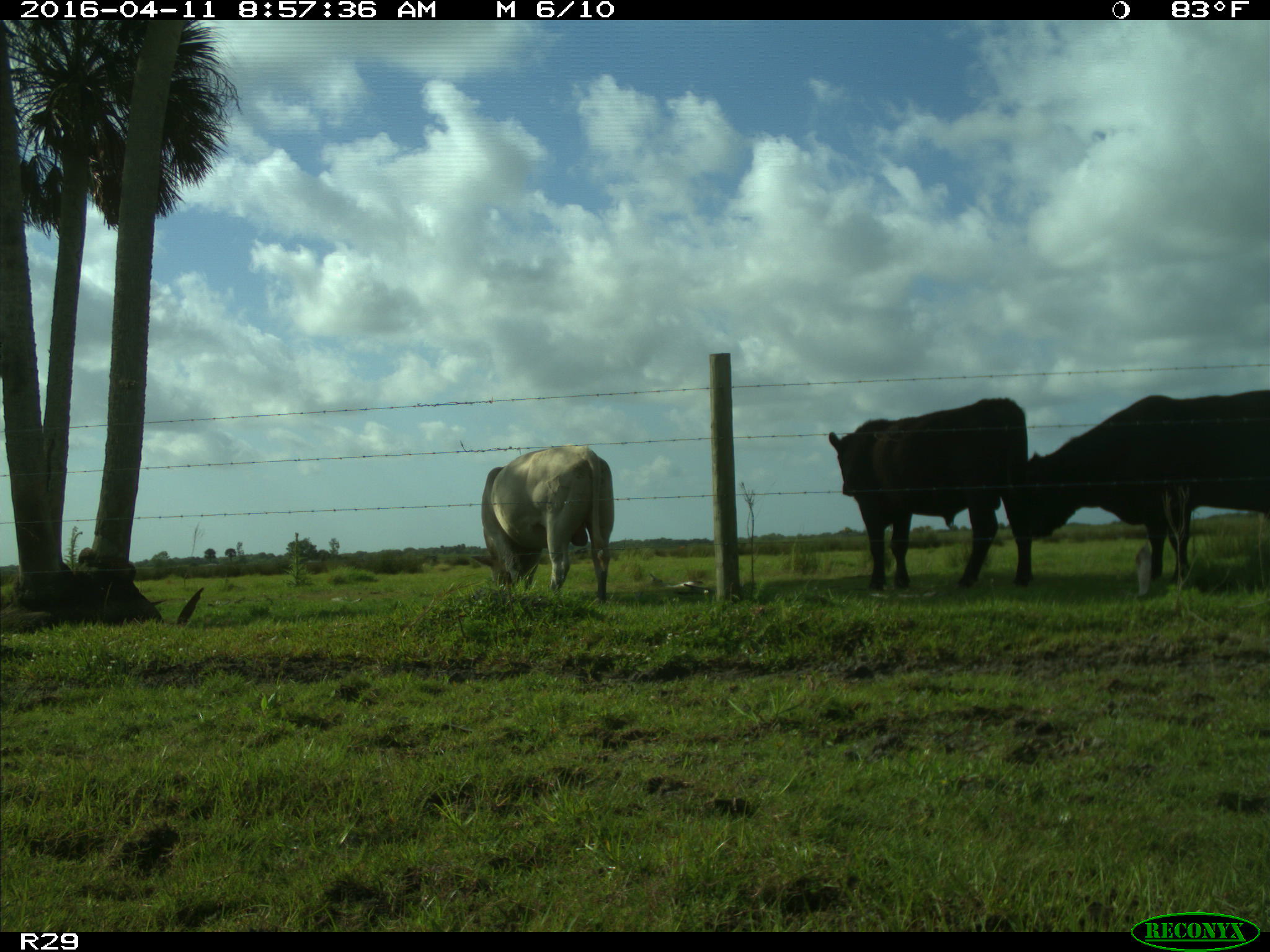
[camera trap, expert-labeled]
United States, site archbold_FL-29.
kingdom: Animalia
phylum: Chordata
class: Mammalia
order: Artiodactyla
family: Bovidae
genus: Bos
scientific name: Bos taurus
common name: domestic cow